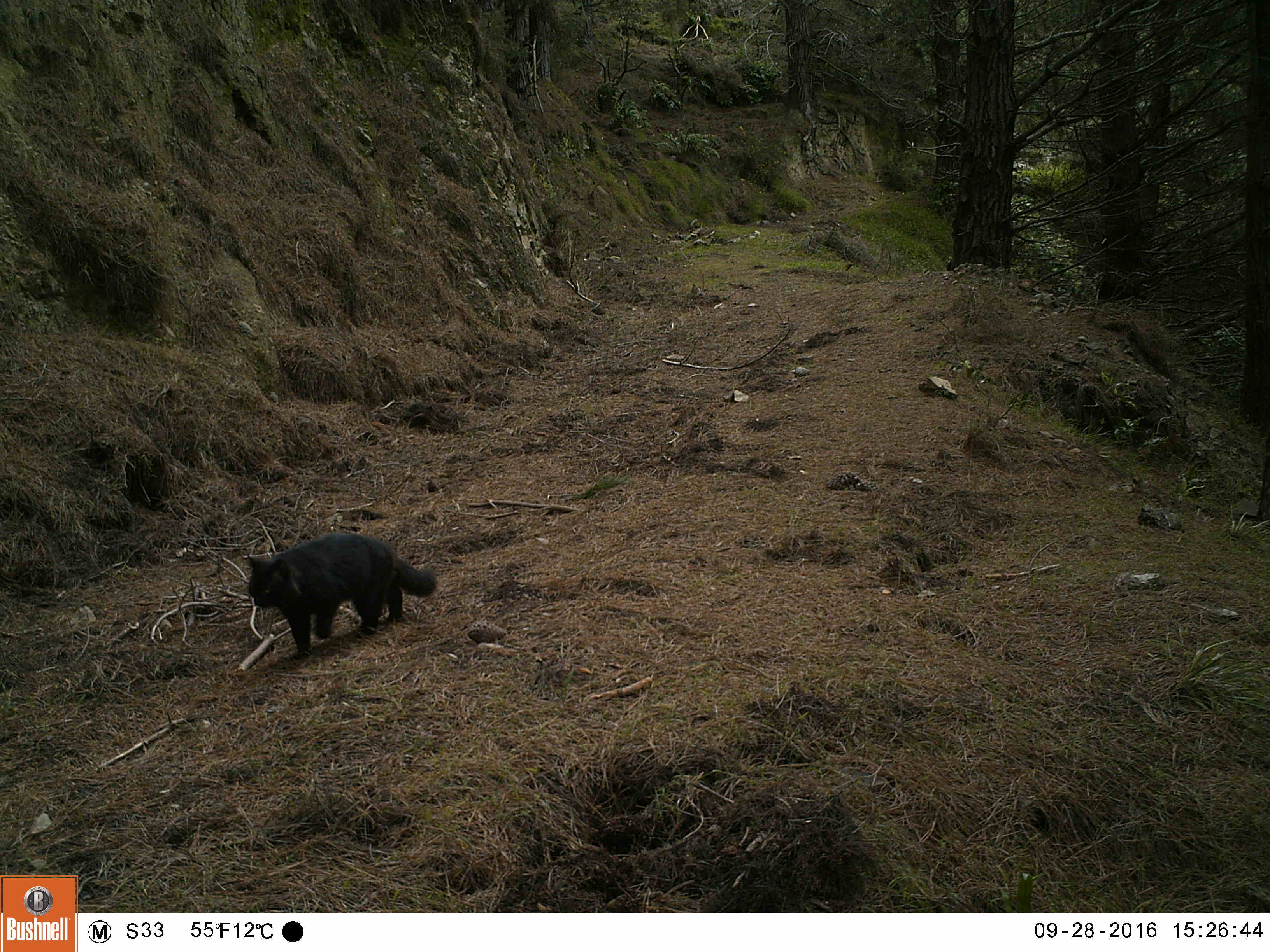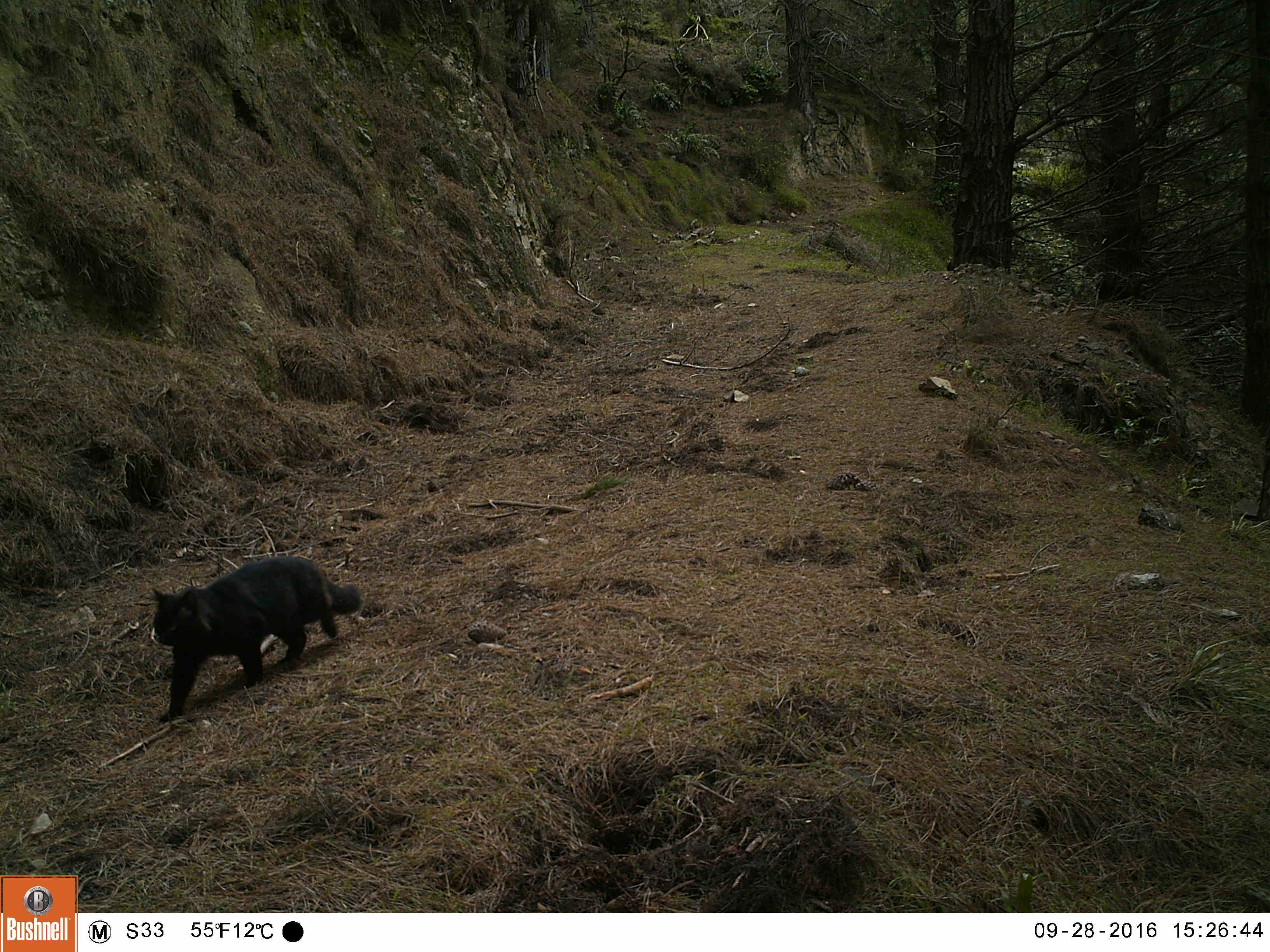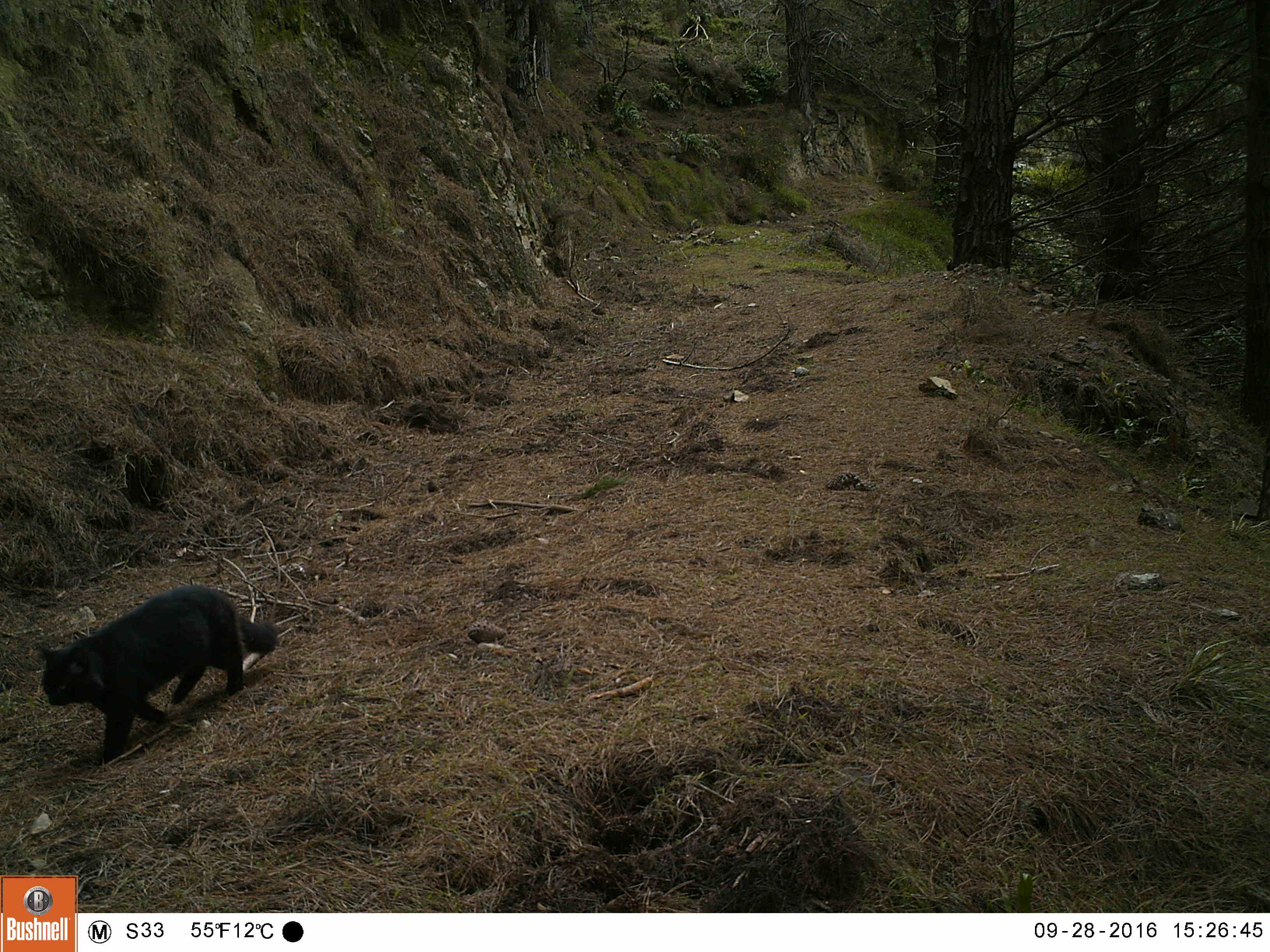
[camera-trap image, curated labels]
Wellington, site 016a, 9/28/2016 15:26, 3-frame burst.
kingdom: Animalia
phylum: Chordata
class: Mammalia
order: Carnivora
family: Felidae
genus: Felis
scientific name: Felis catus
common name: cat